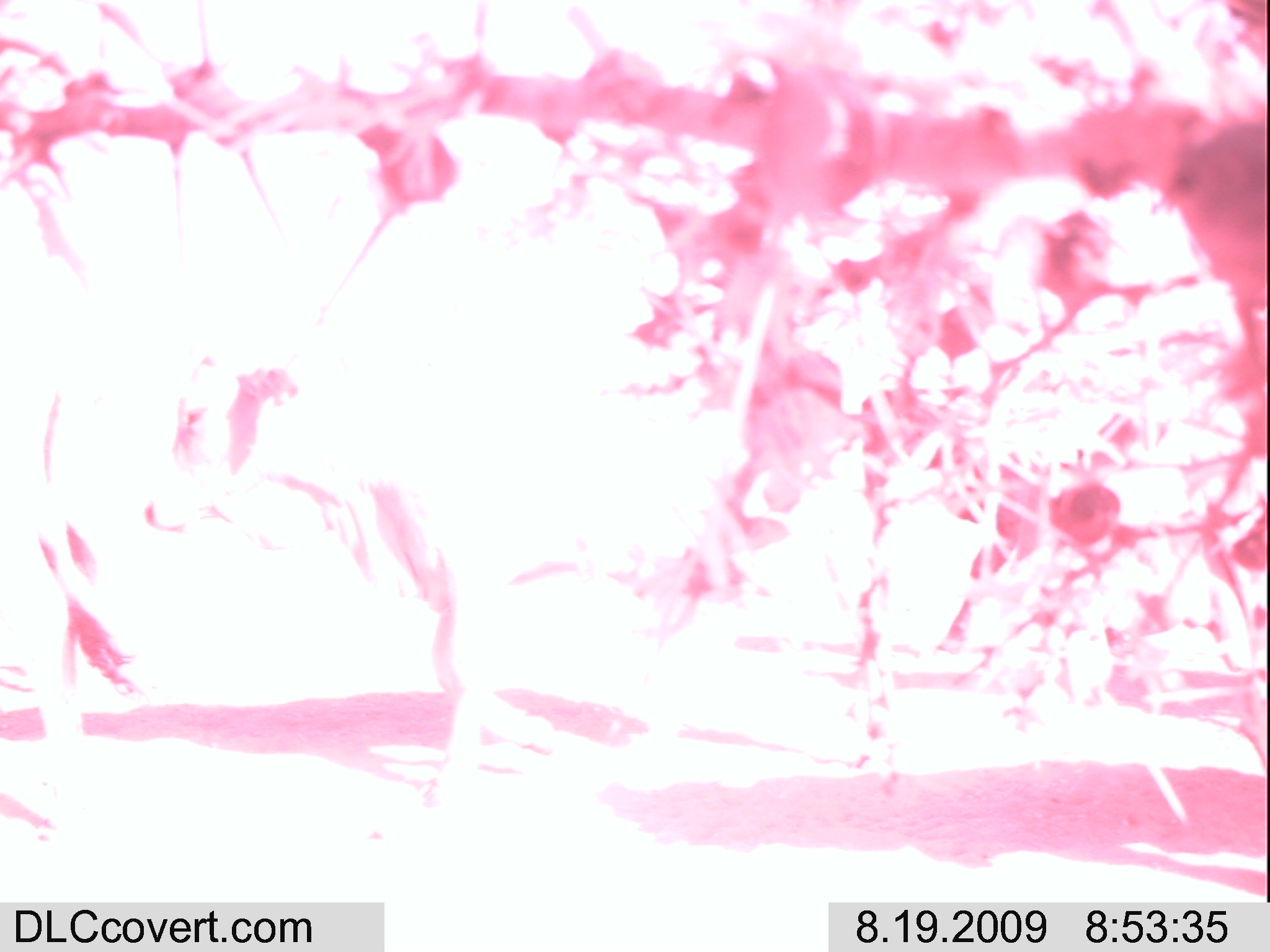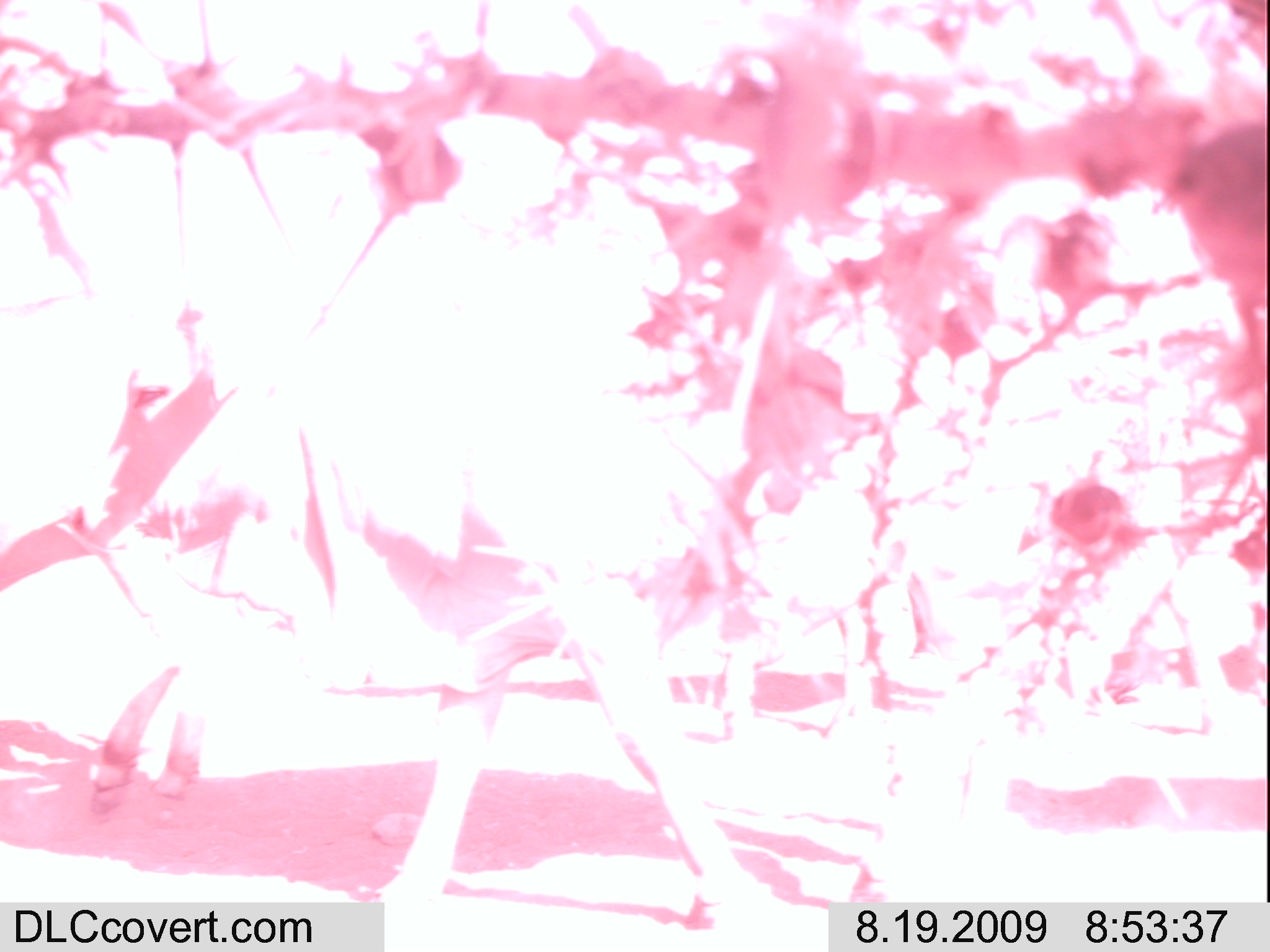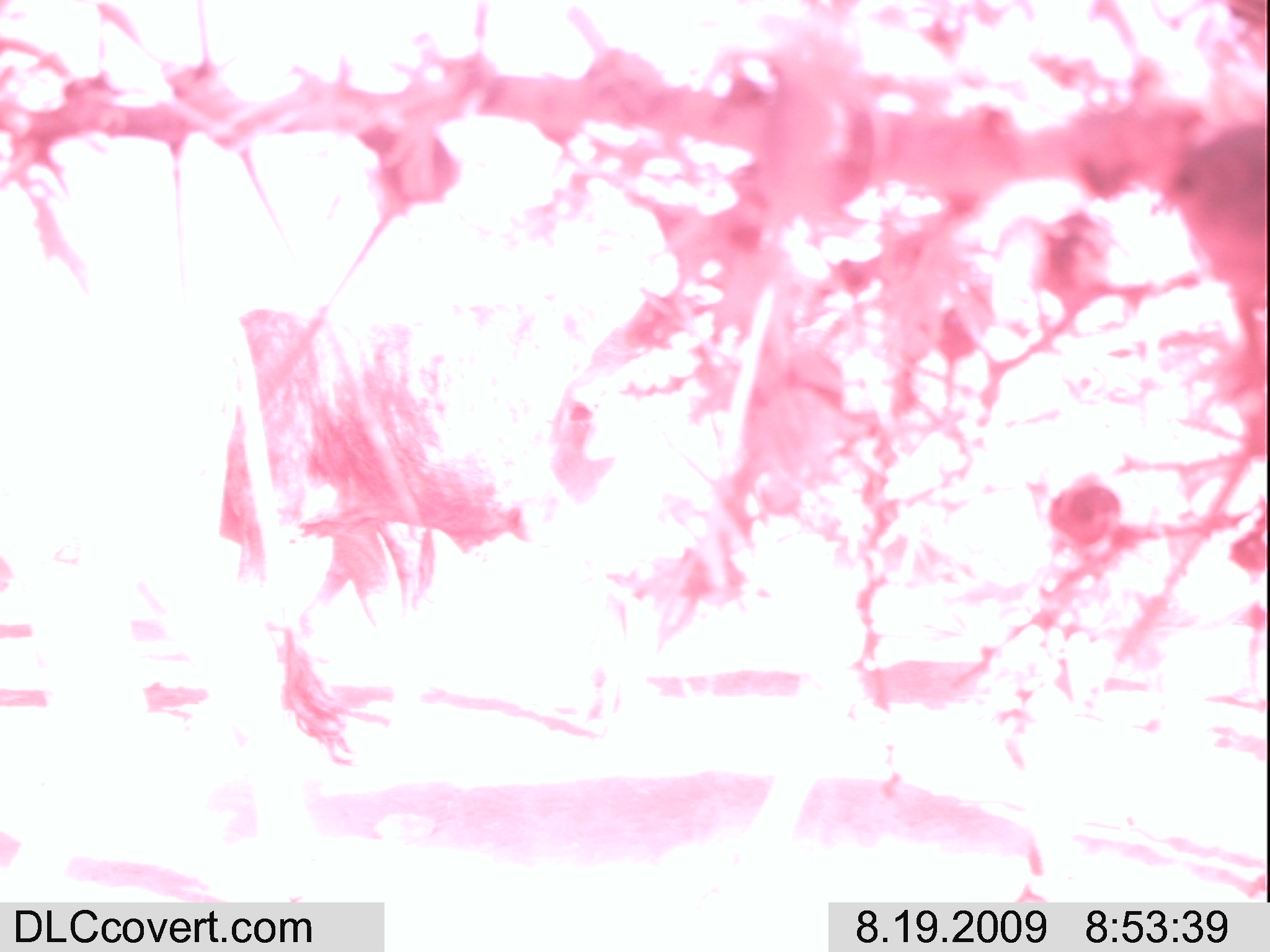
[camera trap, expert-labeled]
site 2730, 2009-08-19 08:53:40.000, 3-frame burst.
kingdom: Animalia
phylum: Chordata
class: Mammalia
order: Artiodactyla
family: Bovidae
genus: Bos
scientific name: Bos taurus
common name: domestic cattle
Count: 1.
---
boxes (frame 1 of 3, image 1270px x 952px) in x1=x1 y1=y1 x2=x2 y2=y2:
bos taurus: x1=136 y1=328 x2=738 y2=814; x1=0 y1=334 x2=105 y2=778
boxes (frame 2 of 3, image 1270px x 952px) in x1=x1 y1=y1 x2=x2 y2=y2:
bos taurus: x1=76 y1=178 x2=1232 y2=923; x1=1 y1=241 x2=327 y2=824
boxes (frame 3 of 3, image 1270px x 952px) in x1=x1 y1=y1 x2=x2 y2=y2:
bos taurus: x1=183 y1=155 x2=705 y2=734; x1=0 y1=222 x2=330 y2=907